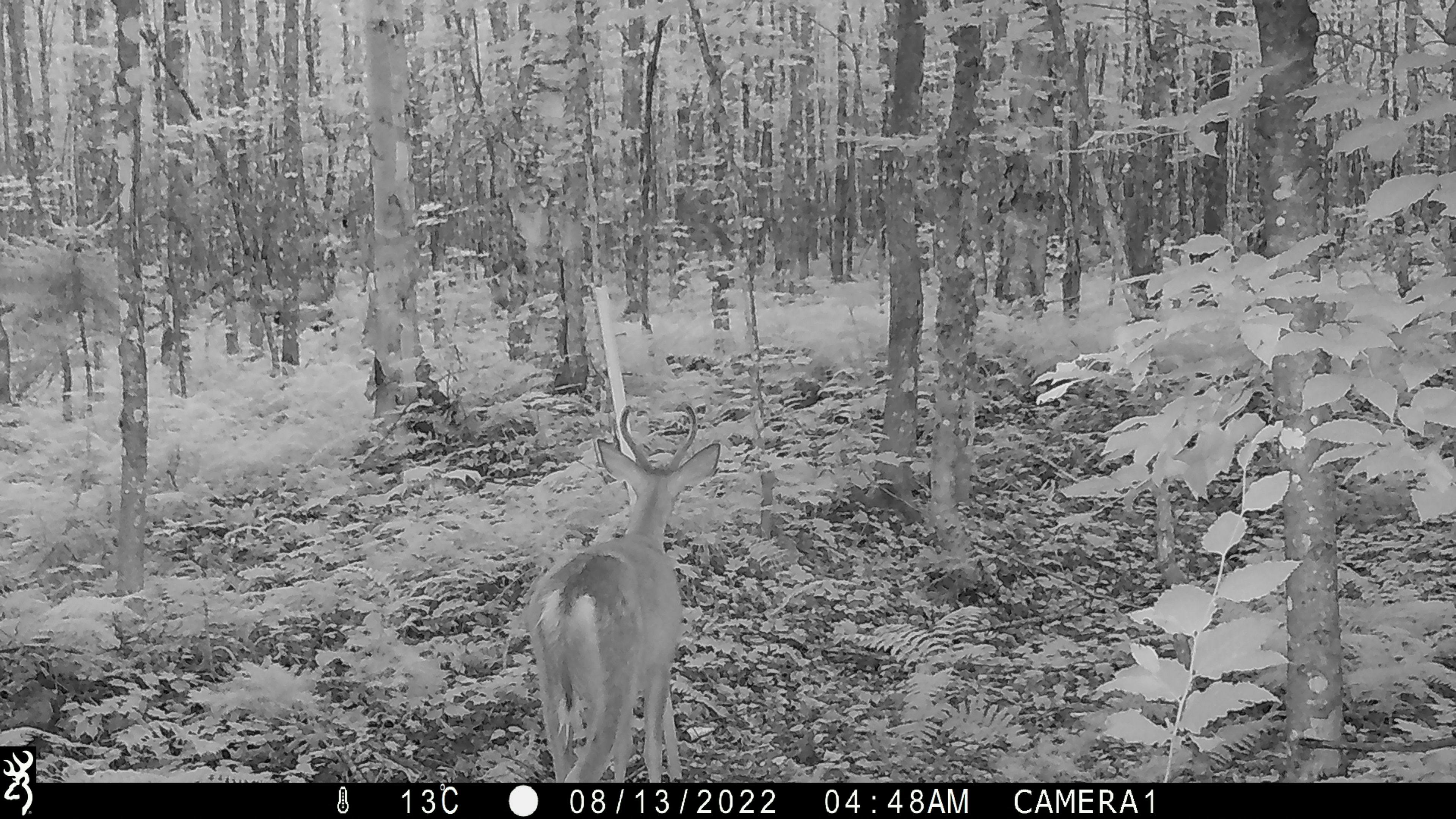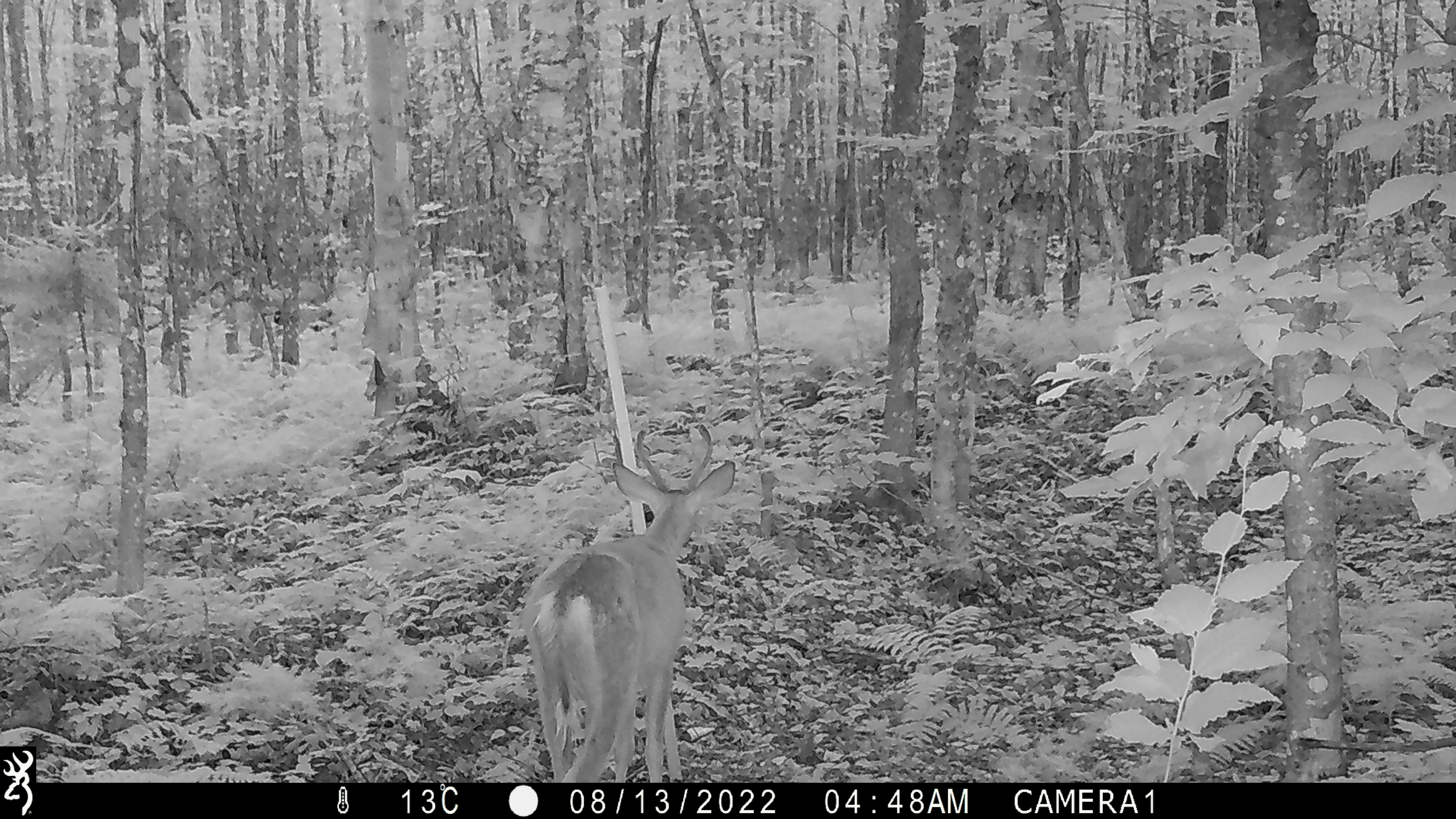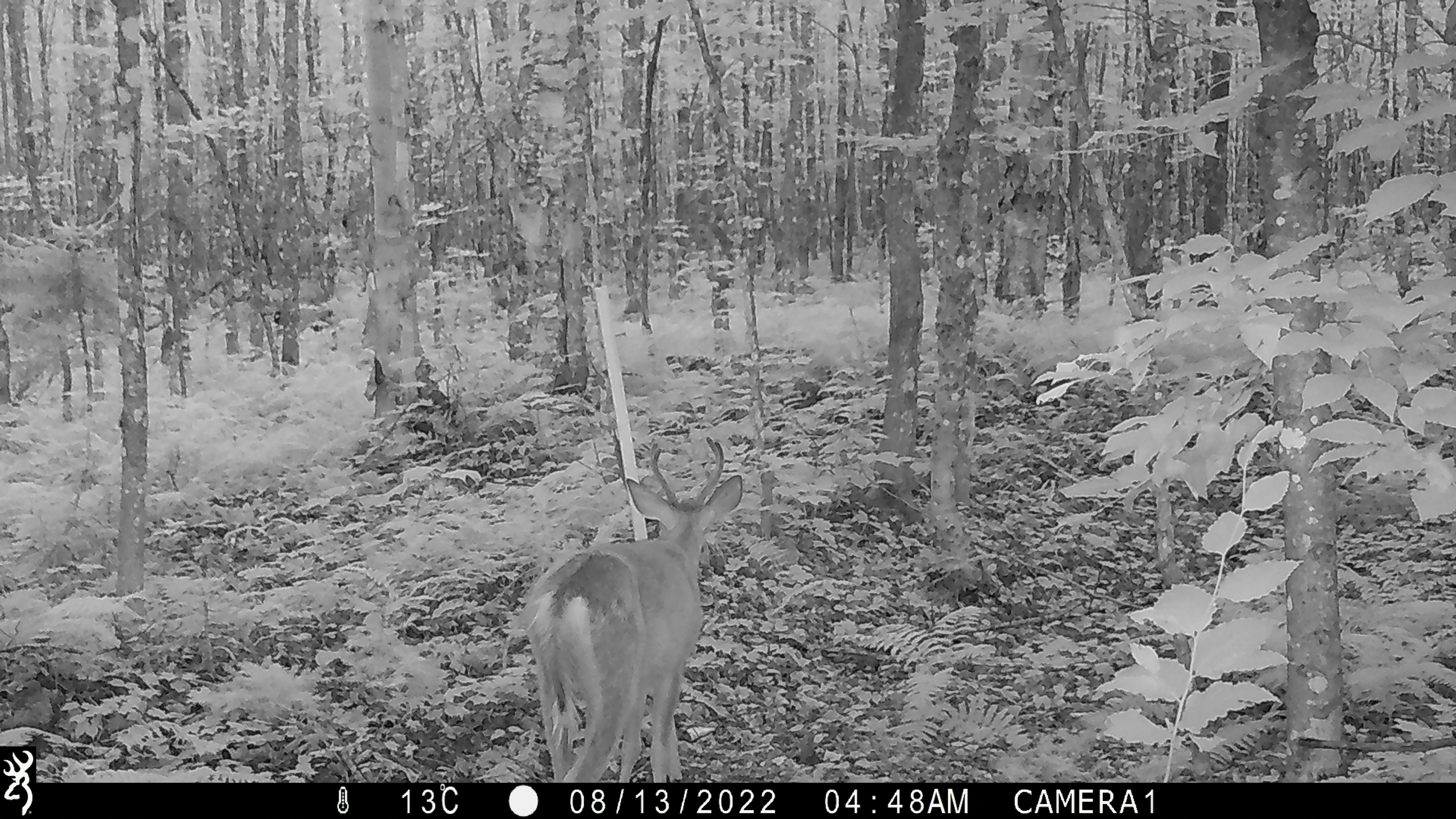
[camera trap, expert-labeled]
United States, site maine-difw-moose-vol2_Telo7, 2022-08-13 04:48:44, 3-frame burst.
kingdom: Animalia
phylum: Chordata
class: Mammalia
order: Artiodactyla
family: Cervidae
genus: Odocoileus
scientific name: Odocoileus virginianus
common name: white-tailed deer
White-tailed deer (Odocoileus virginianus).